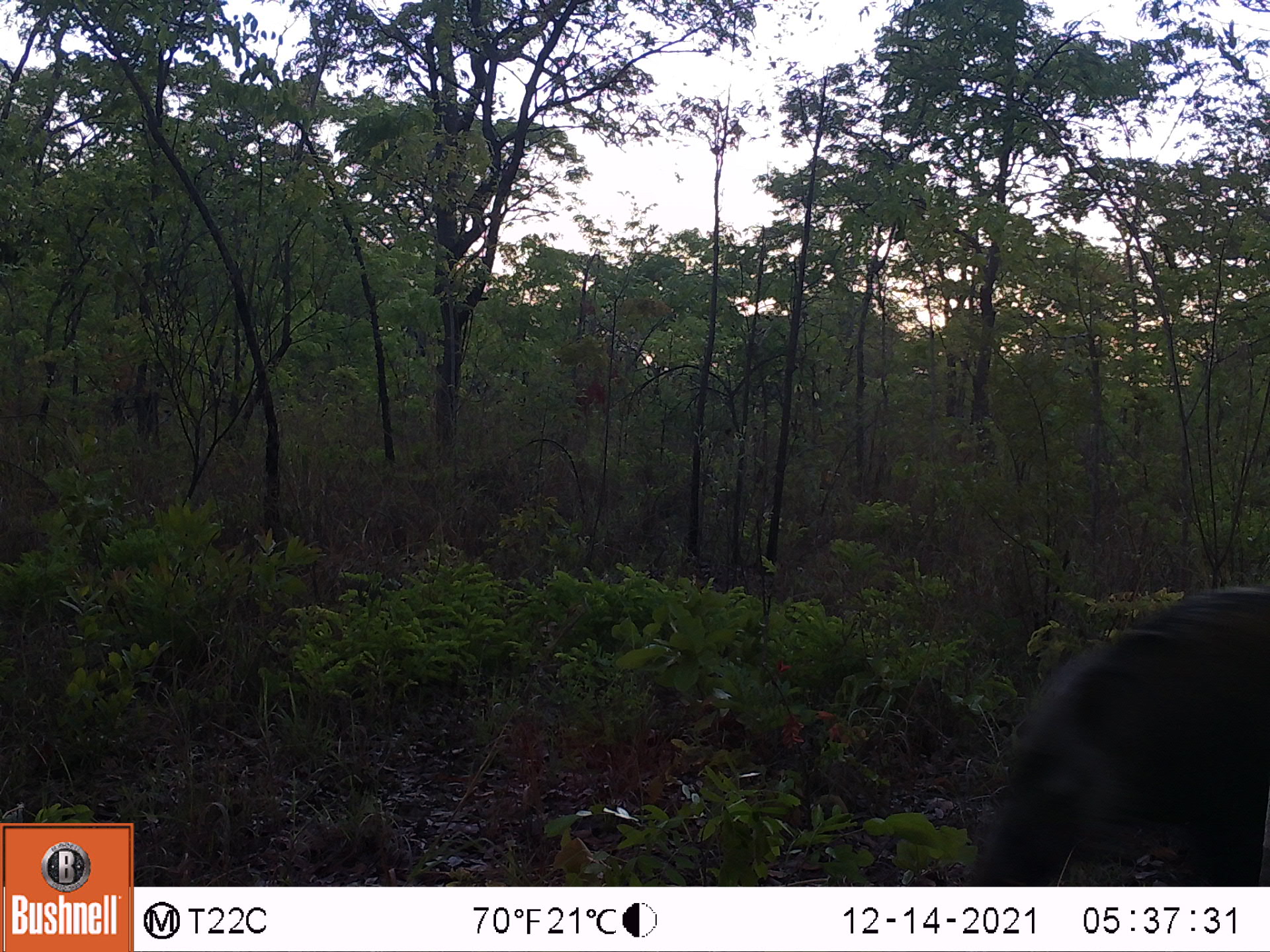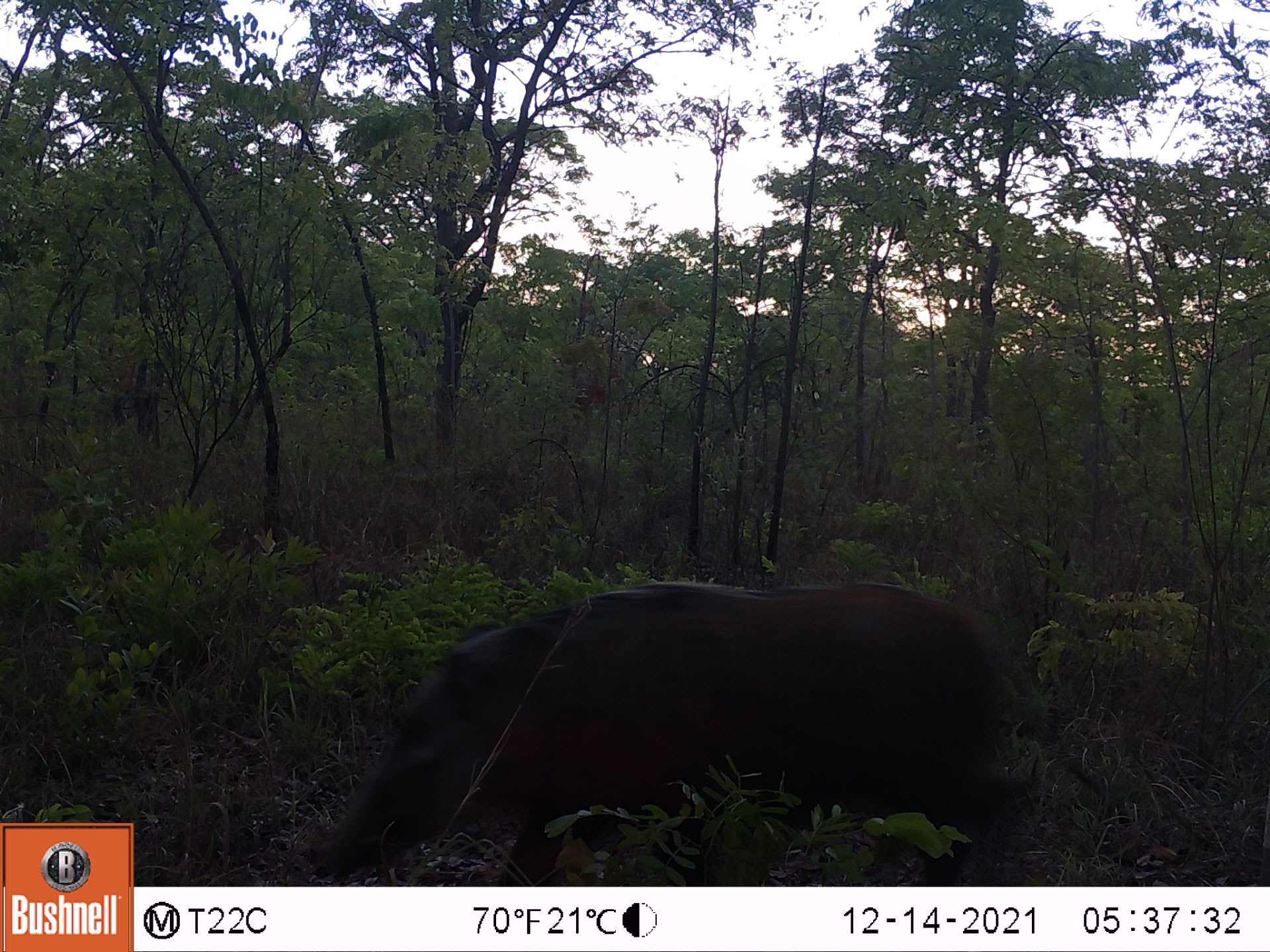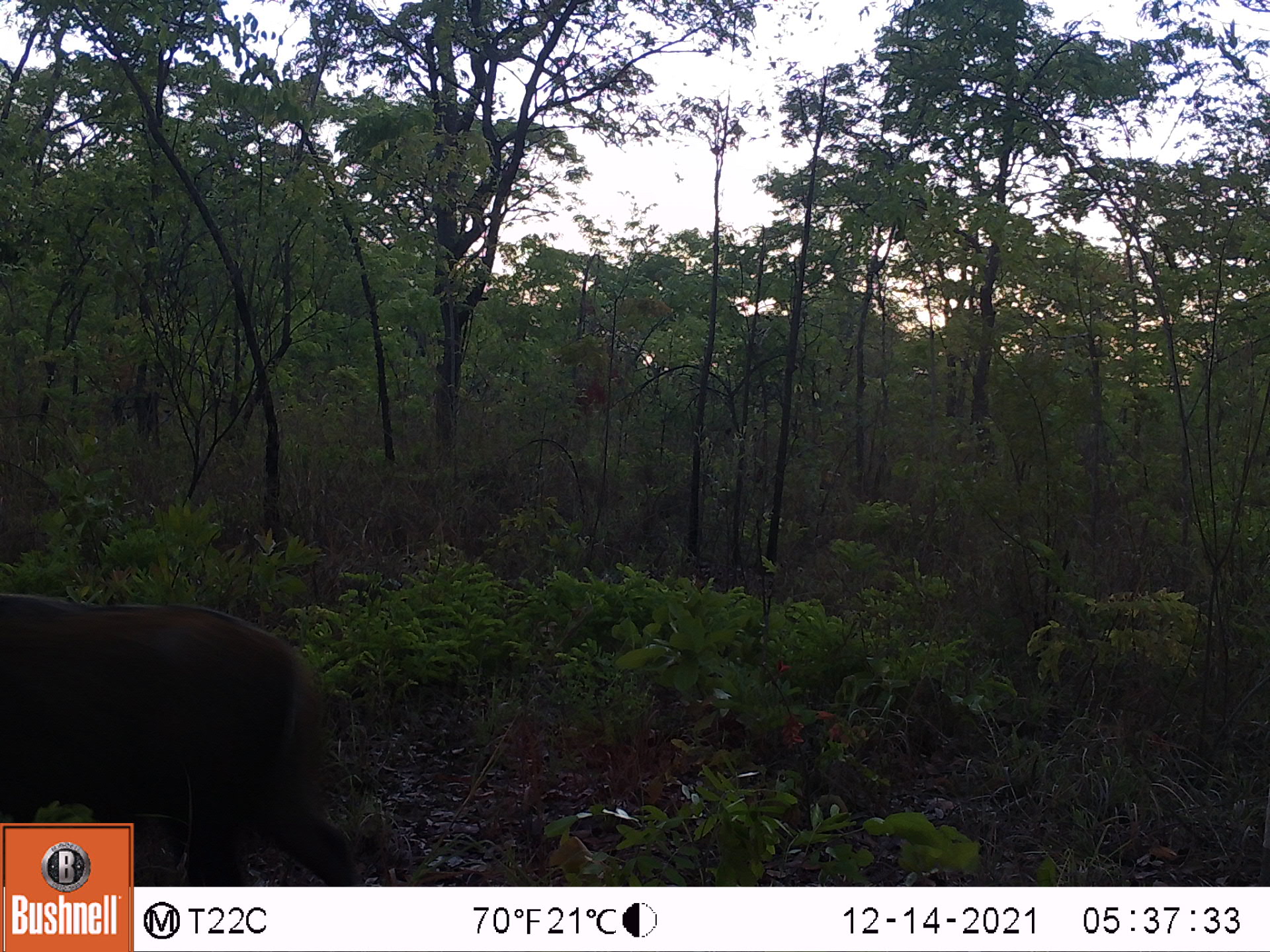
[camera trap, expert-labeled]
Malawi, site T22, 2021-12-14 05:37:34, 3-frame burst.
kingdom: Animalia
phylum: Chordata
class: Mammalia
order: Artiodactyla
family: Suidae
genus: Potamochoerus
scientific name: Potamochoerus larvatus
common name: bushpig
Bushpig (Potamochoerus larvatus), count 1.